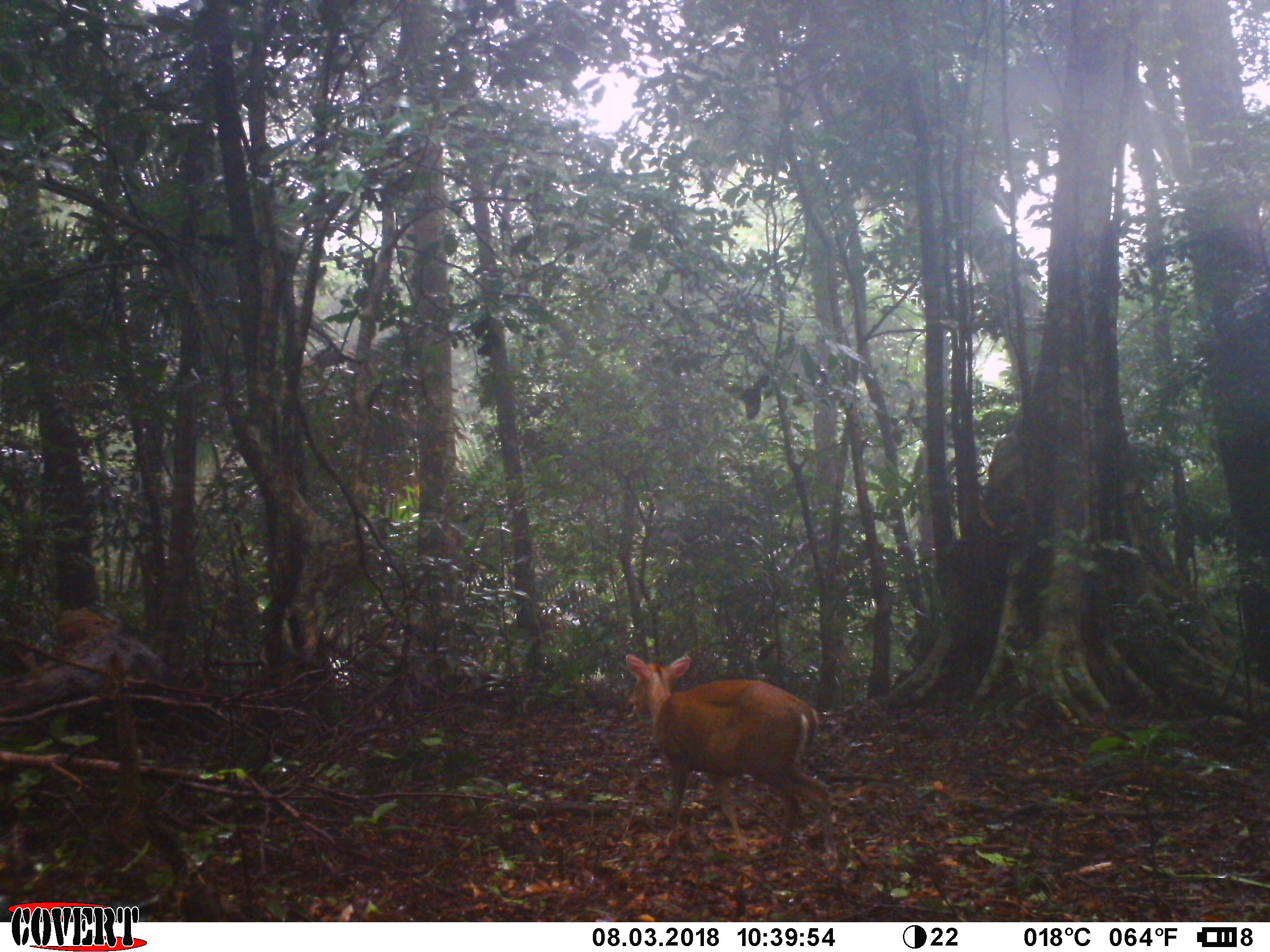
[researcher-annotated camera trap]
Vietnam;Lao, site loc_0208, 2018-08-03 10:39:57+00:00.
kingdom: Animalia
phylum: Chordata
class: Mammalia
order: Artiodactyla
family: Cervidae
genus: Muntiacus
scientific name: Muntiacus rooseveltorum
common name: roosevelt's muntjac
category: roosevelts muntjac group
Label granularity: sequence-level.